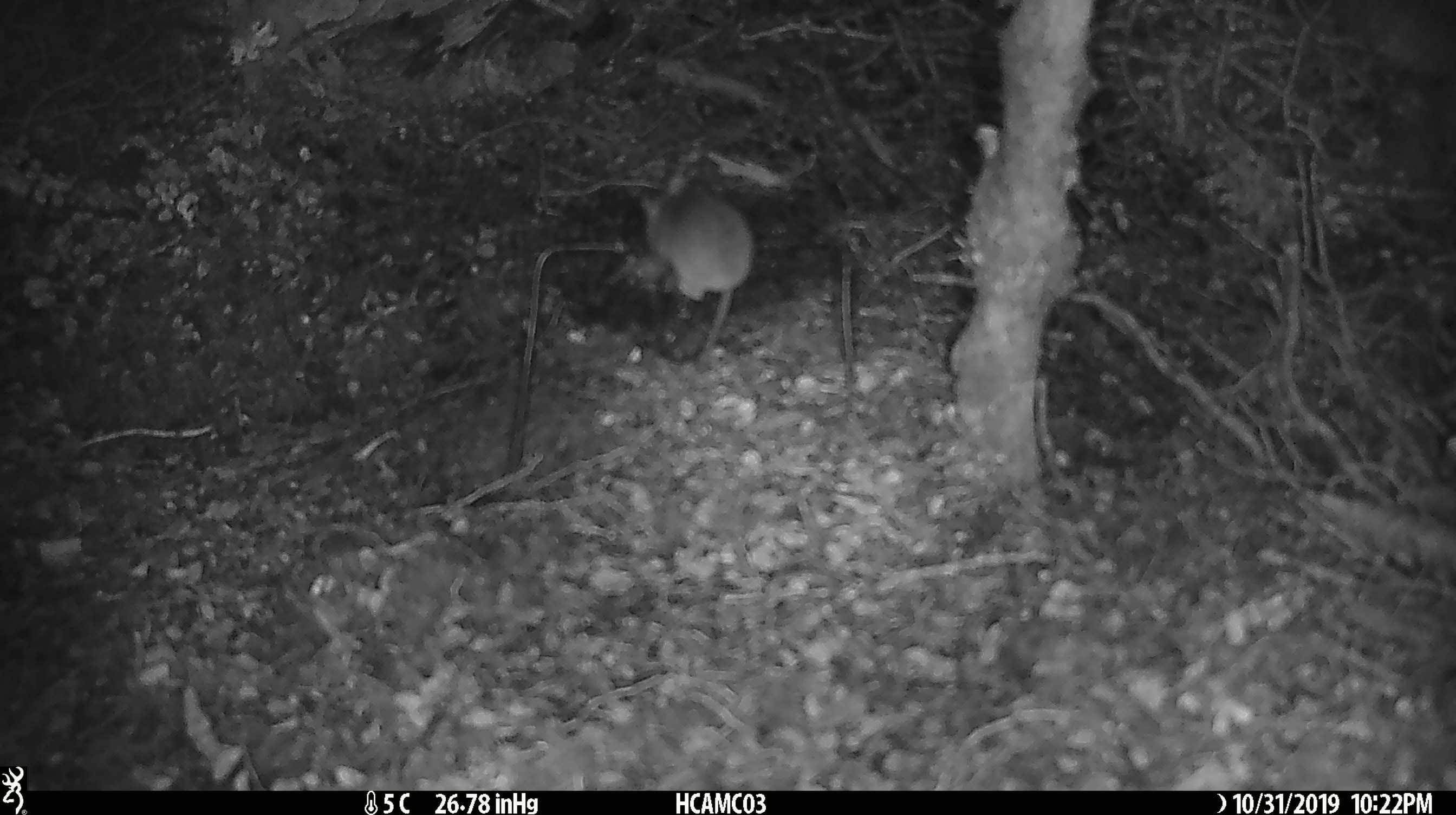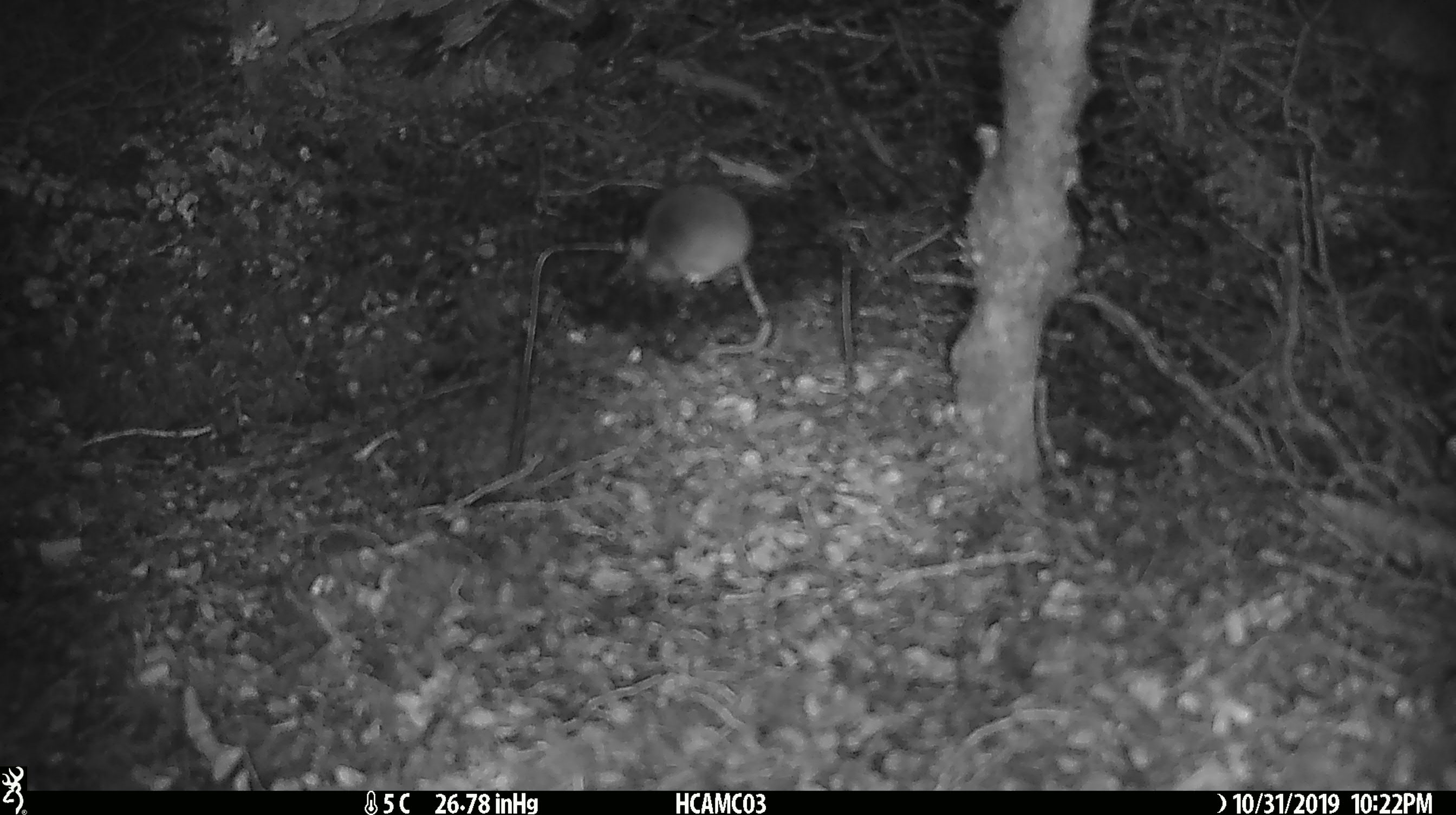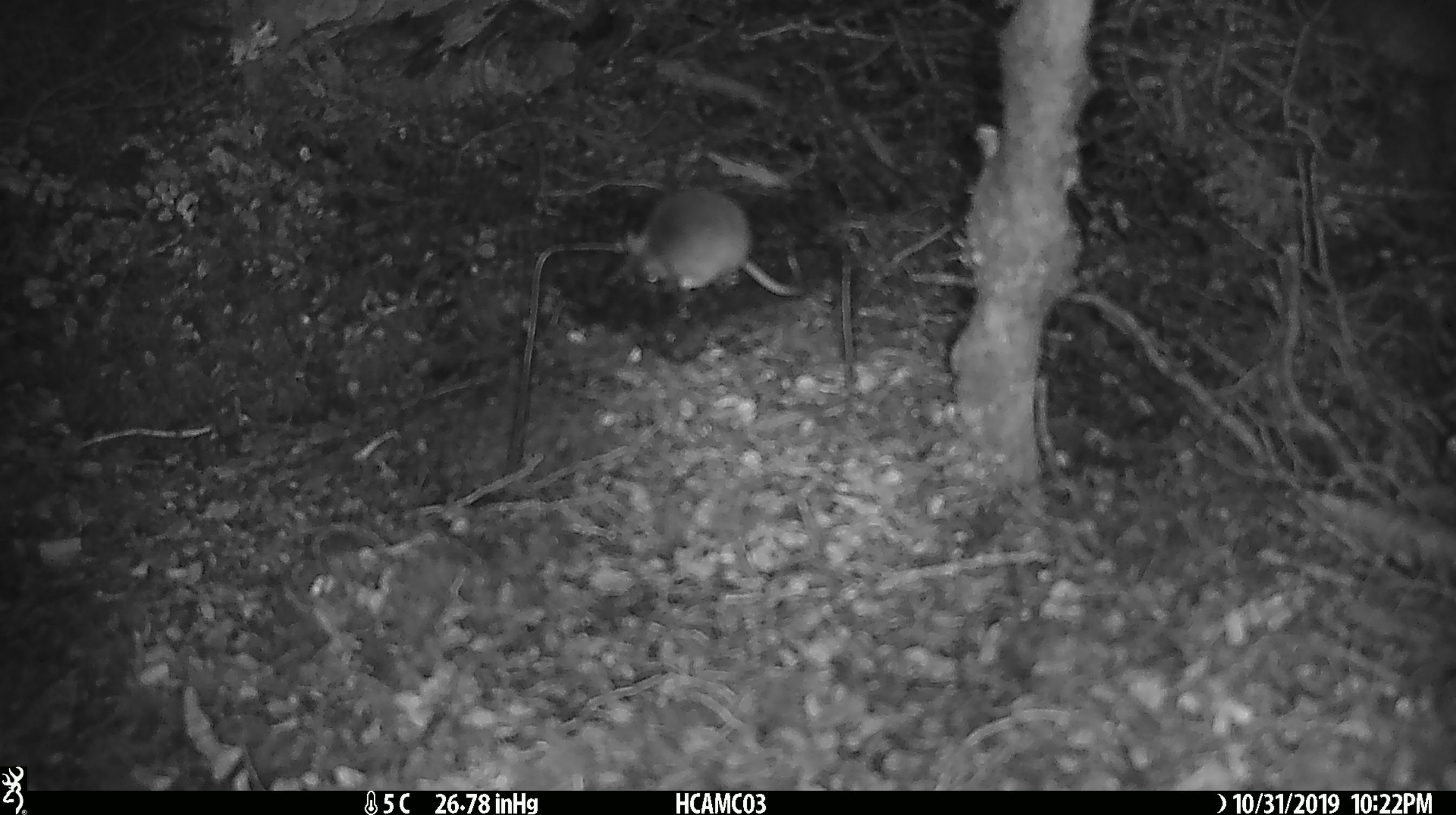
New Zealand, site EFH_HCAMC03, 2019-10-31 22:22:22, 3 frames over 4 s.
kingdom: Animalia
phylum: Chordata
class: Mammalia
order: Rodentia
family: Muridae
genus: Mus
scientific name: Mus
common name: mouse